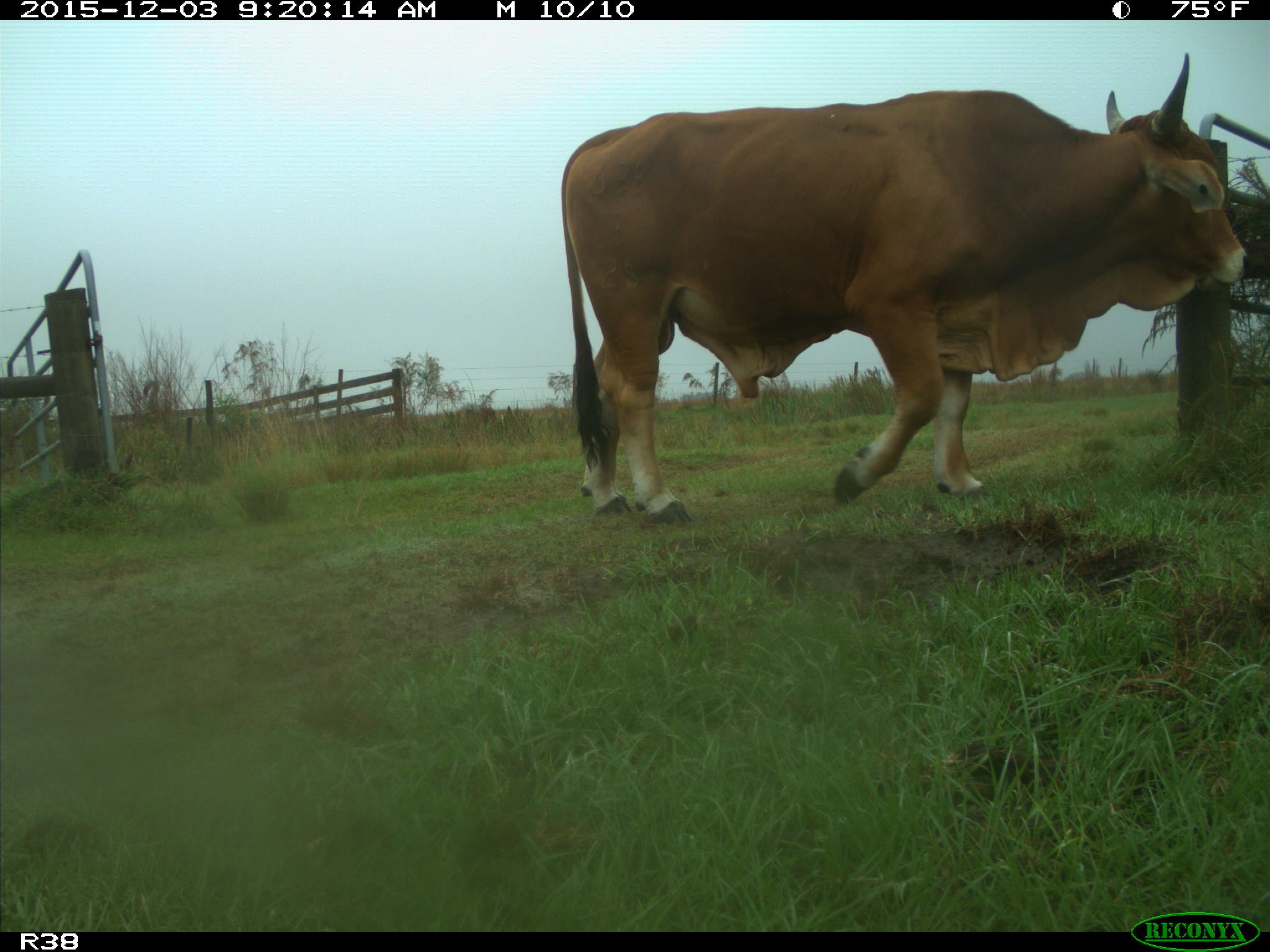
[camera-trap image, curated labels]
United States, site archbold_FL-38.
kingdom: Animalia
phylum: Chordata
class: Mammalia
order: Artiodactyla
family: Bovidae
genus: Bos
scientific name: Bos taurus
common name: domestic cow